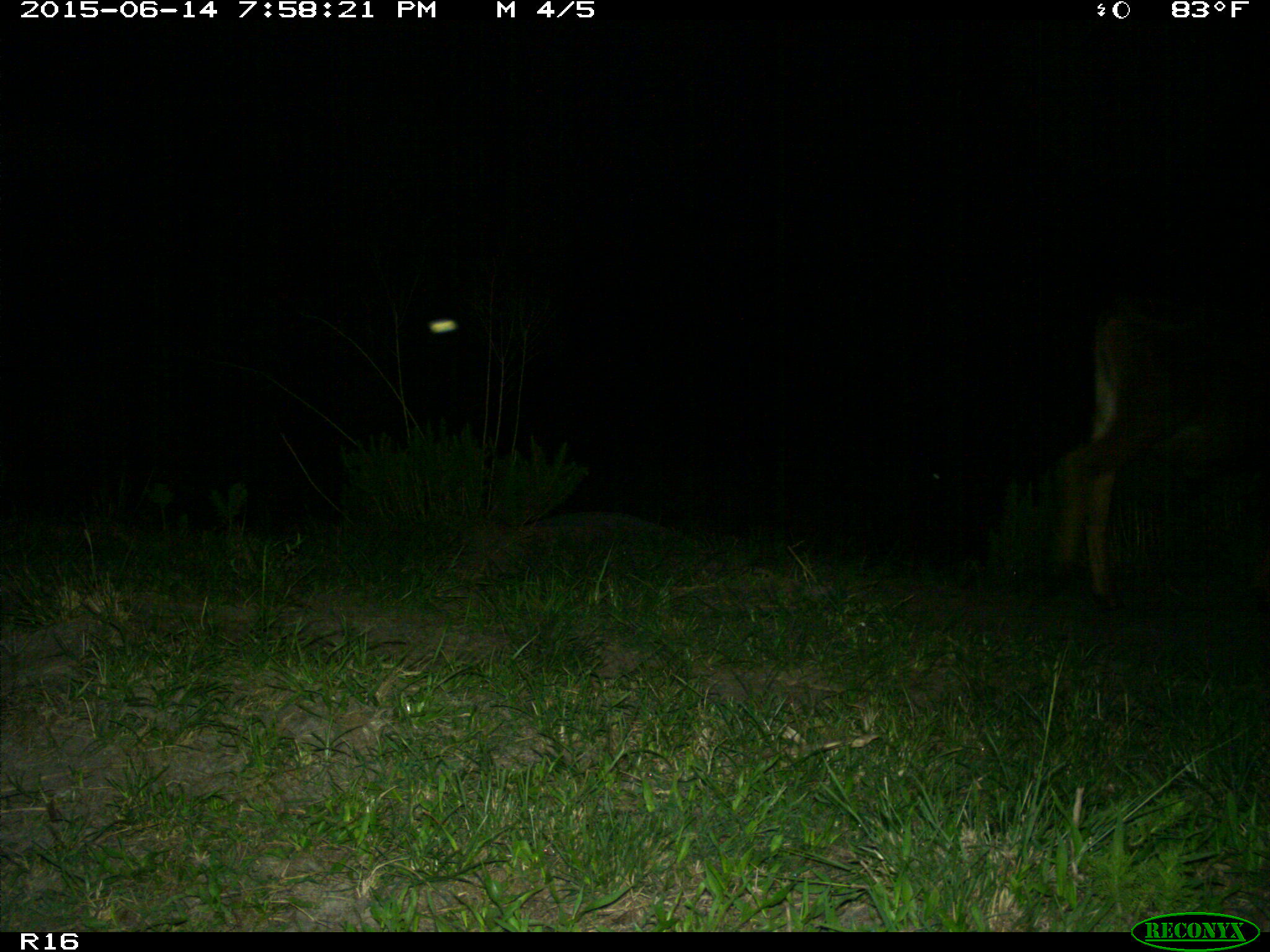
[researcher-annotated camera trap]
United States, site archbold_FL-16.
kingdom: Animalia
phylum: Chordata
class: Mammalia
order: Artiodactyla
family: Bovidae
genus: Bos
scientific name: Bos taurus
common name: domestic cow